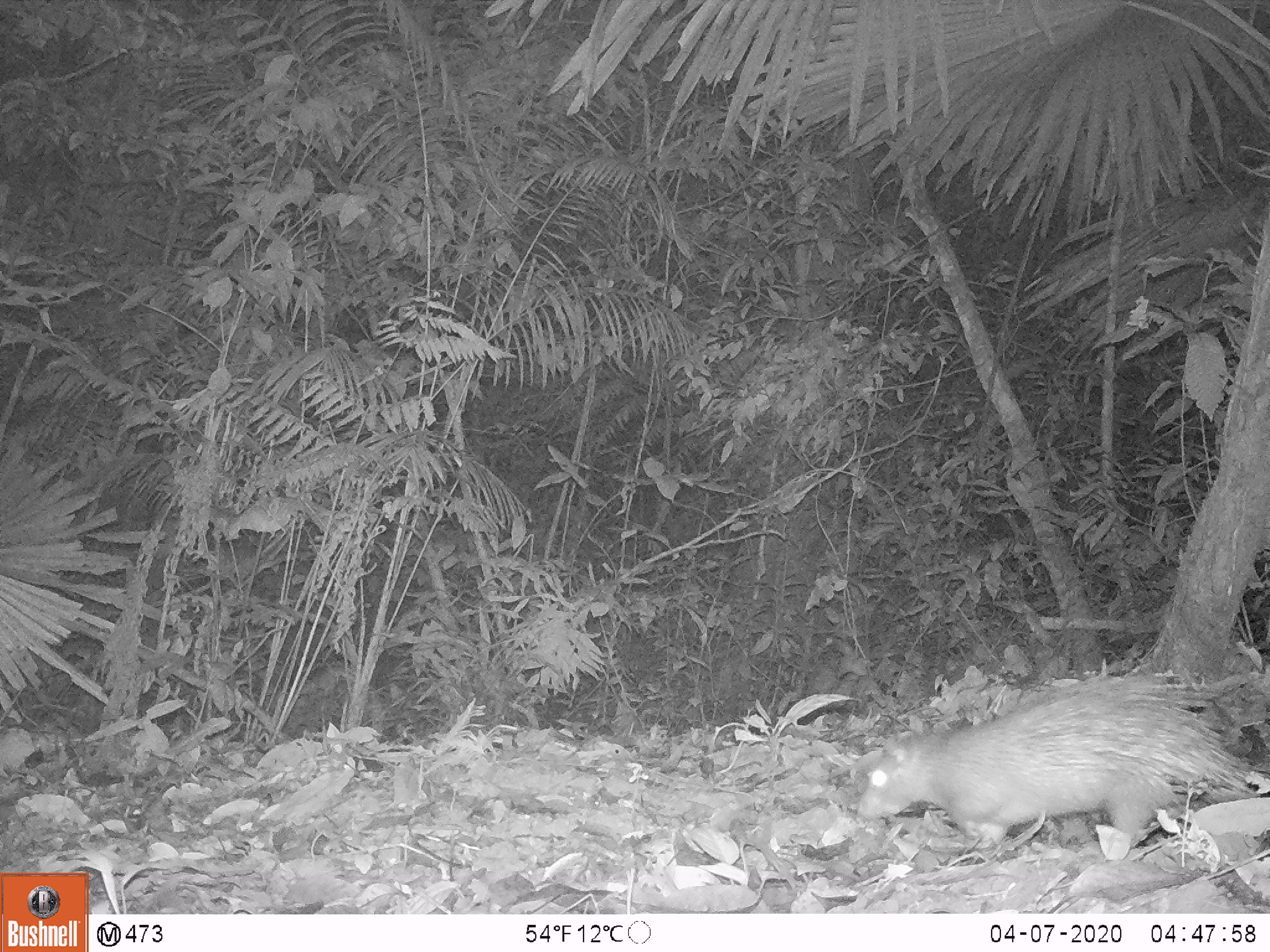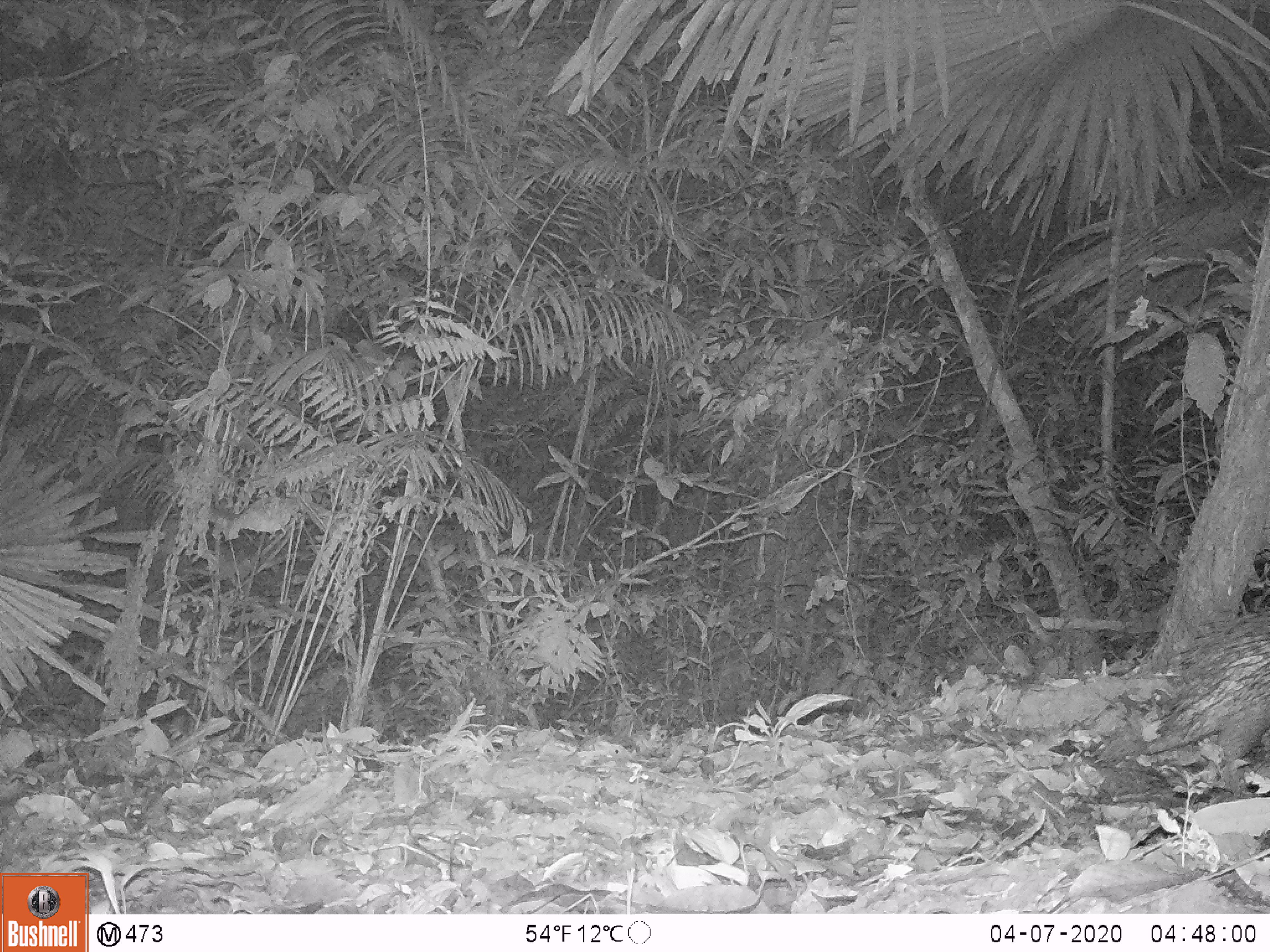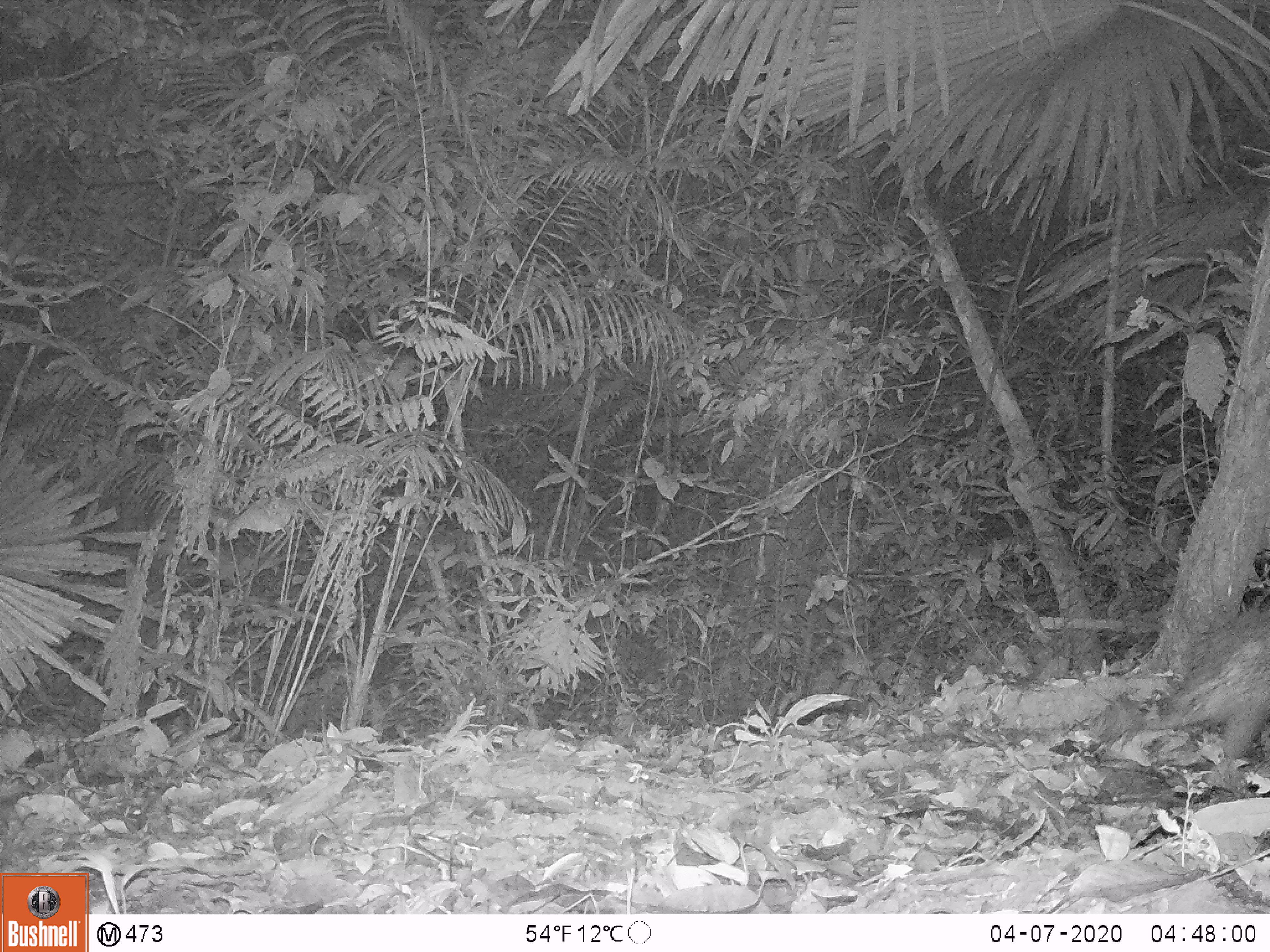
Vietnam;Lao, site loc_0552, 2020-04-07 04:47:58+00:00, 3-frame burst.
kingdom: Animalia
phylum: Chordata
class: Mammalia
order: Rodentia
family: Hystricidae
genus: Atherurus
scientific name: Atherurus macrourus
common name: asiatic brush-tailed porcupine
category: asiatic brush tailed porcupine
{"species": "asiatic brush tailed porcupine (asiatic brush-tailed porcupine) (Atherurus macrourus)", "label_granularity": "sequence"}